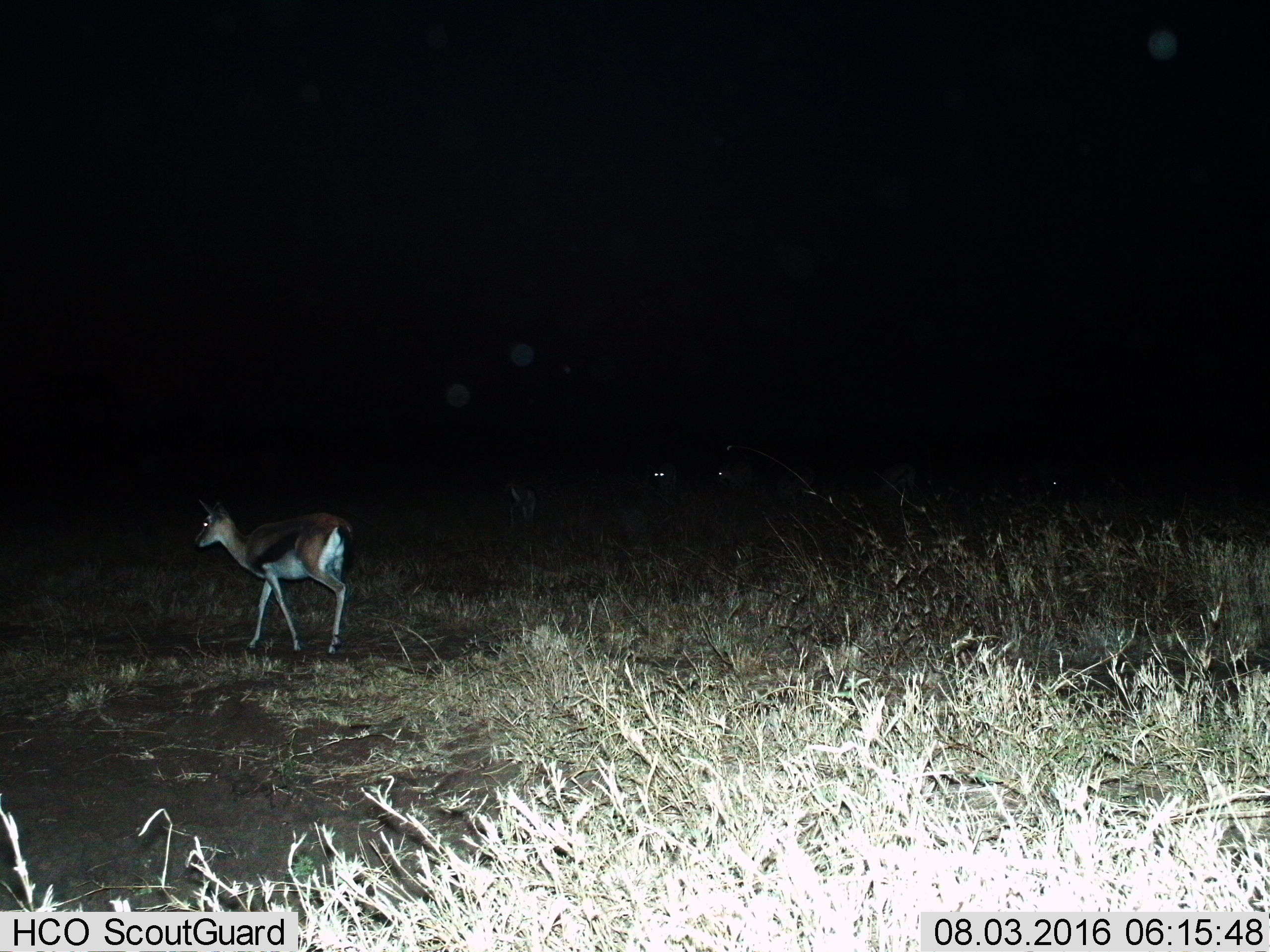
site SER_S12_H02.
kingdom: Animalia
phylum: Chordata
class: Mammalia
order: Artiodactyla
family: Bovidae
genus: Eudorcas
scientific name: Eudorcas thomsonii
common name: thomson's gazelle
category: gazellethomsons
Gazellethomsons (thomson's gazelle) (Eudorcas thomsonii), count 3. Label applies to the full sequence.